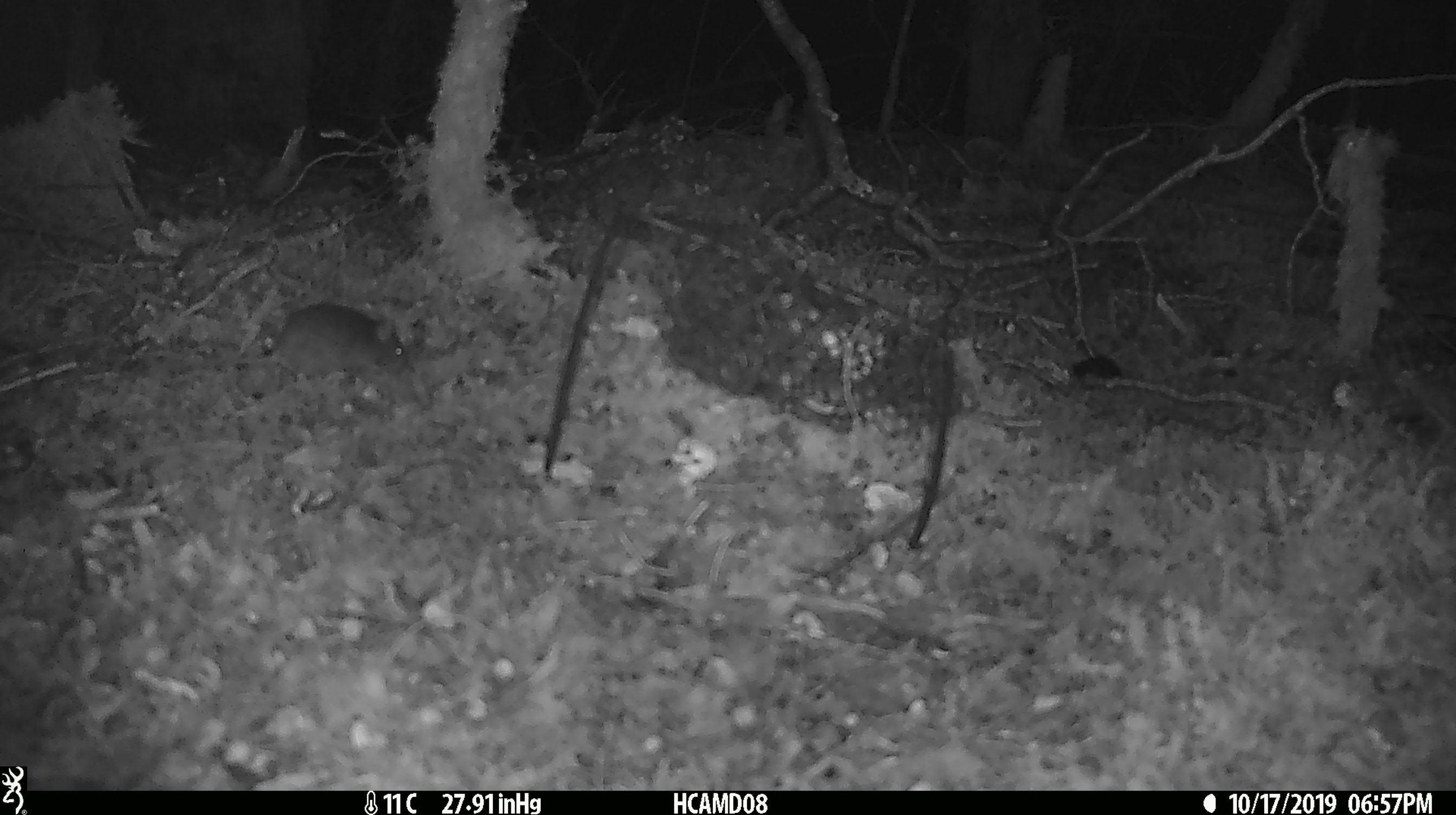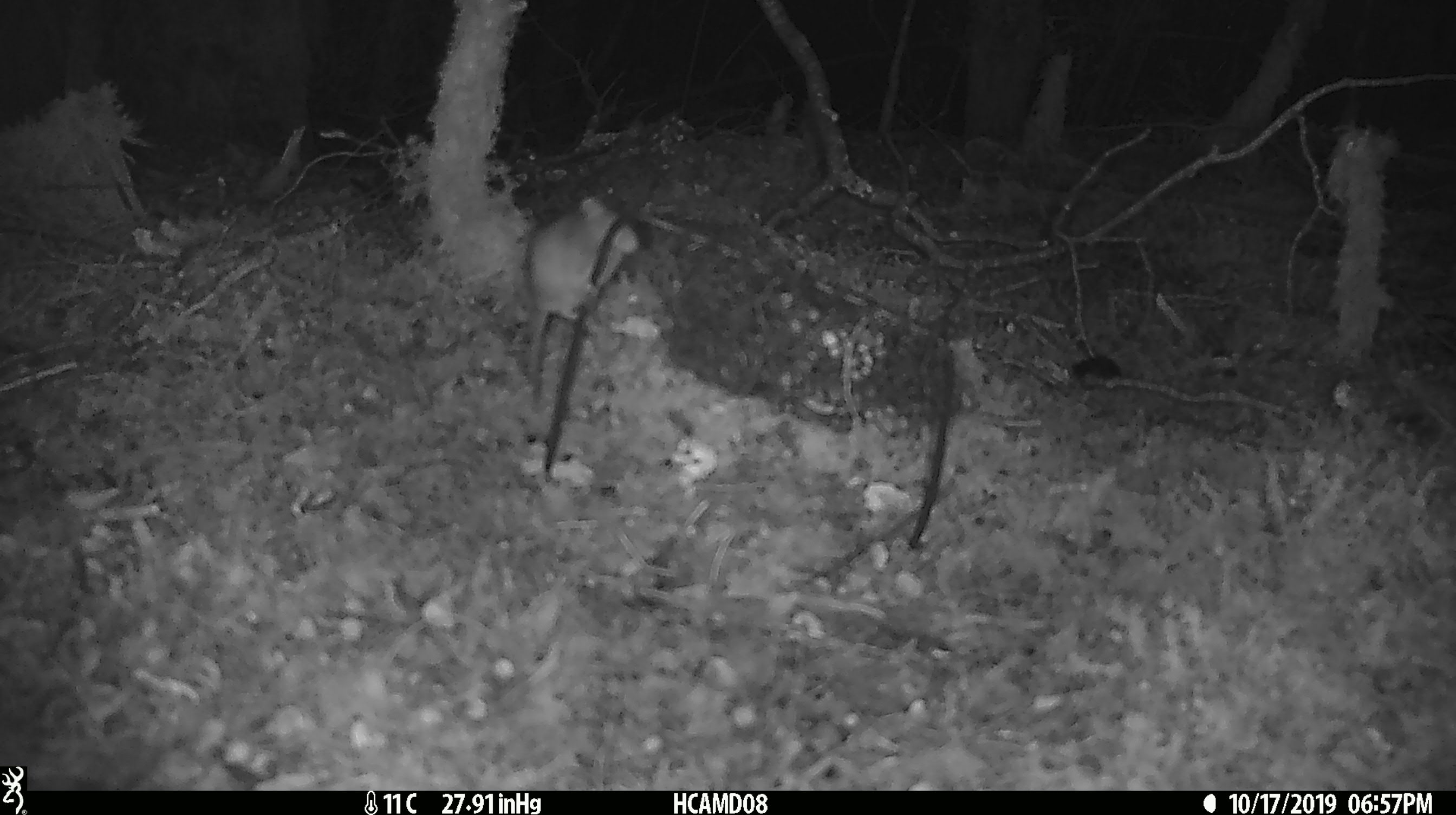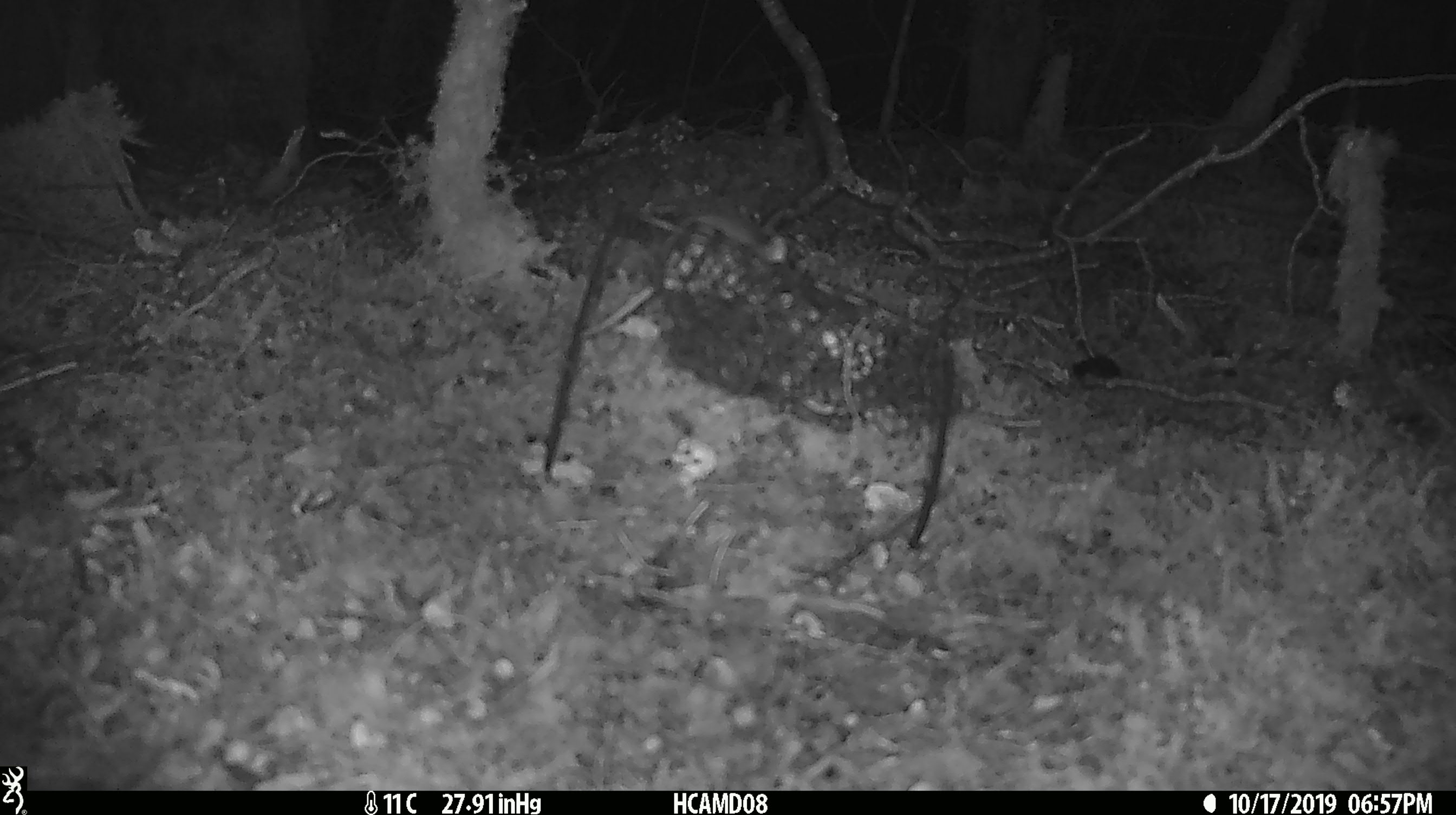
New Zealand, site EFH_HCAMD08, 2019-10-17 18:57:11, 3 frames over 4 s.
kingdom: Animalia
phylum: Chordata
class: Mammalia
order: Rodentia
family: Muridae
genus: Mus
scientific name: Mus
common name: mouse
Mouse (Mus).